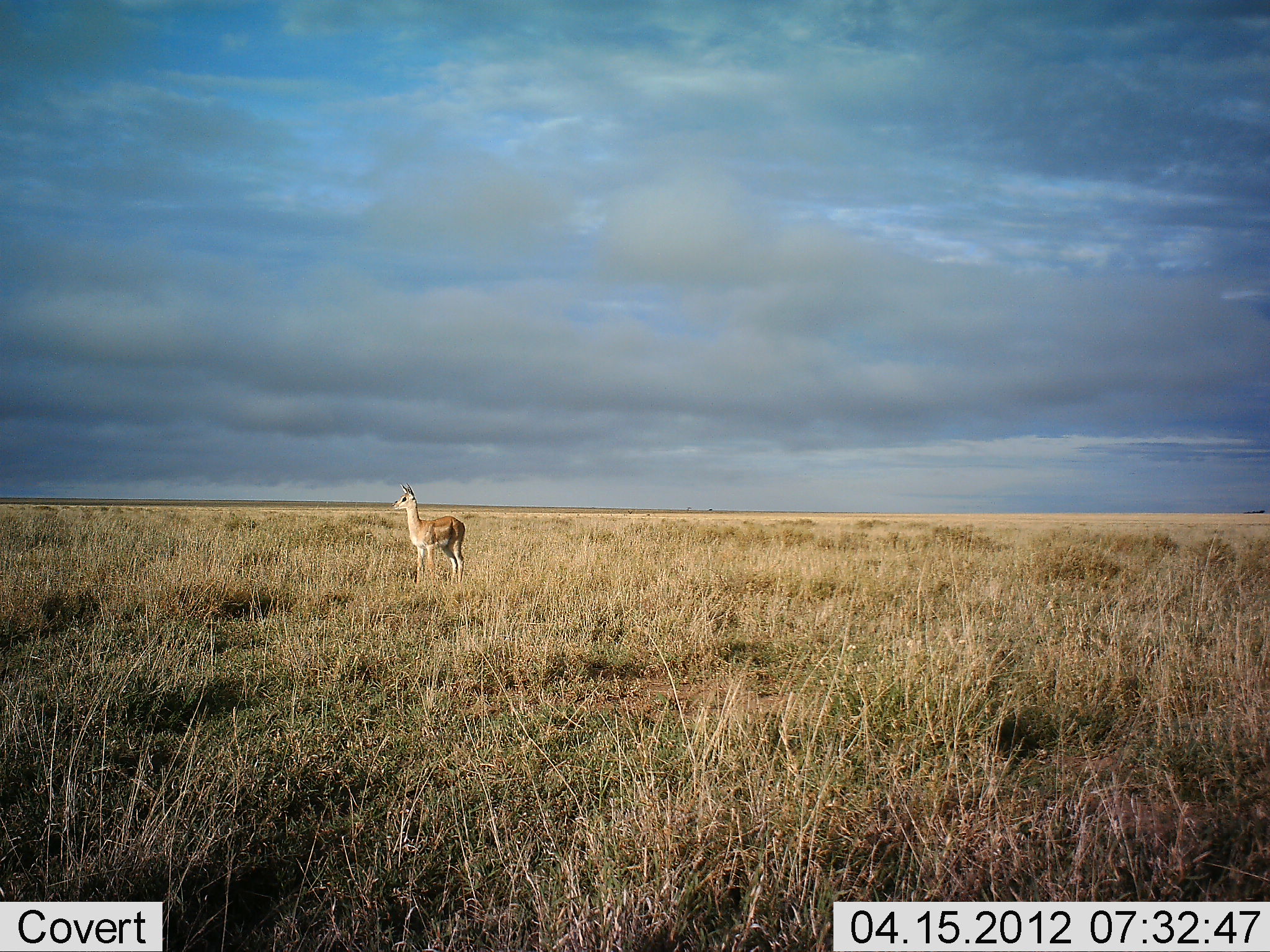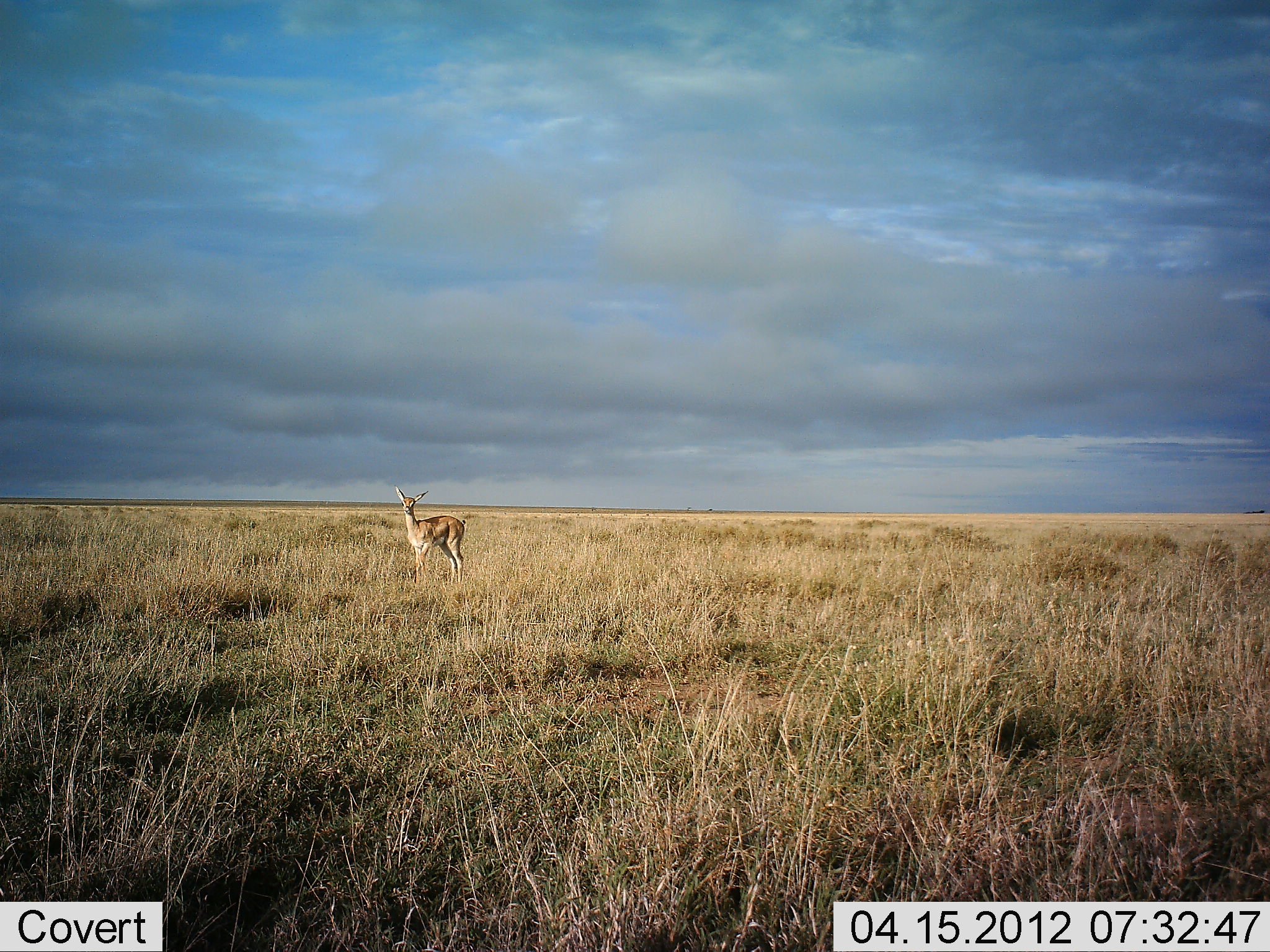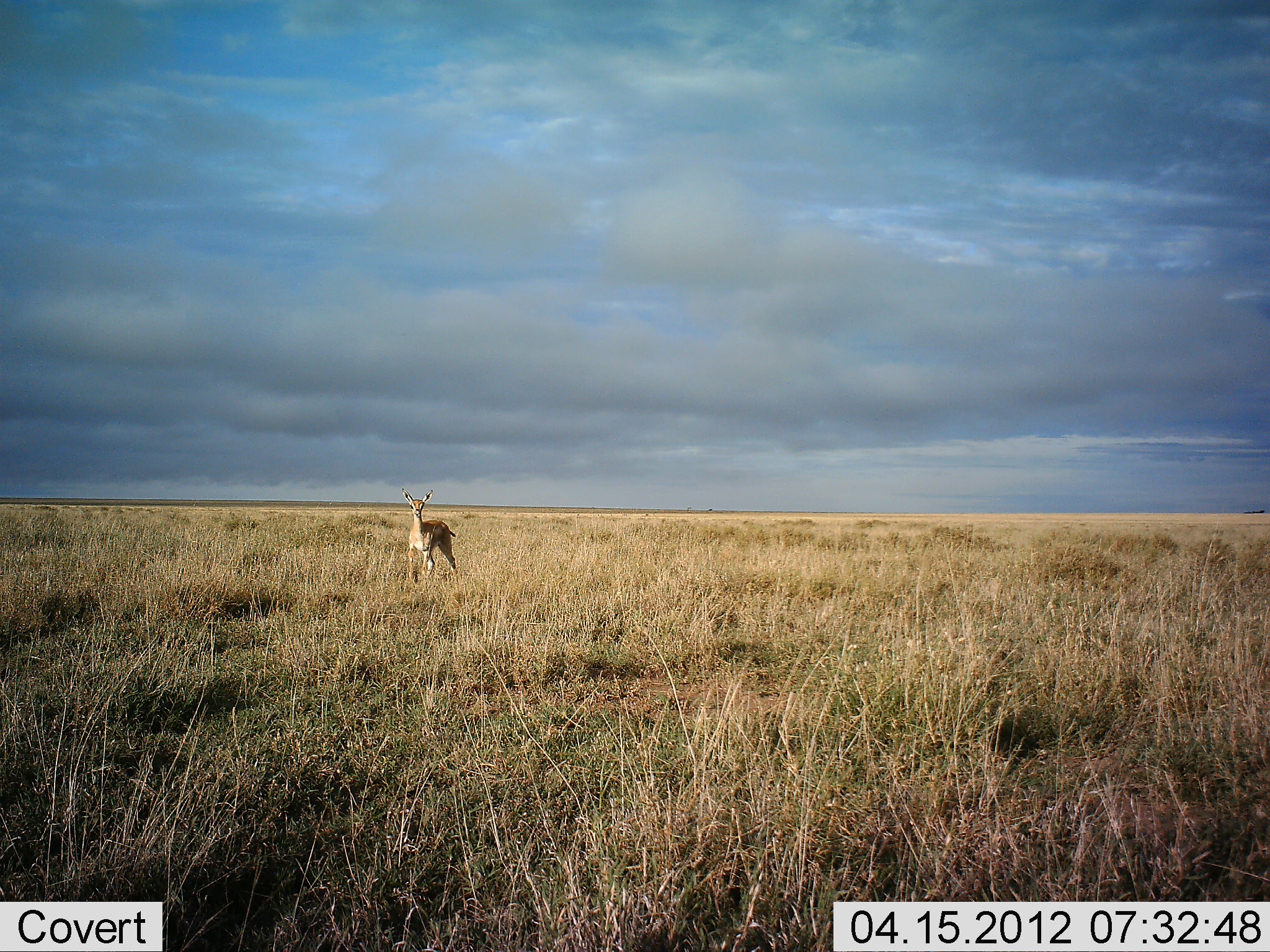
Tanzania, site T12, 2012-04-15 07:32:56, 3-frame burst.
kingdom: Animalia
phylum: Chordata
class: Mammalia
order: Artiodactyla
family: Bovidae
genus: Nanger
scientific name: Nanger granti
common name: grant's gazelle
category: gazellegrants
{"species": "gazellegrants (grant's gazelle) (Nanger granti)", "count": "1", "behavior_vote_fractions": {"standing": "100%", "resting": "0%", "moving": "0%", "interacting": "0%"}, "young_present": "0%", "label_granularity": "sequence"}